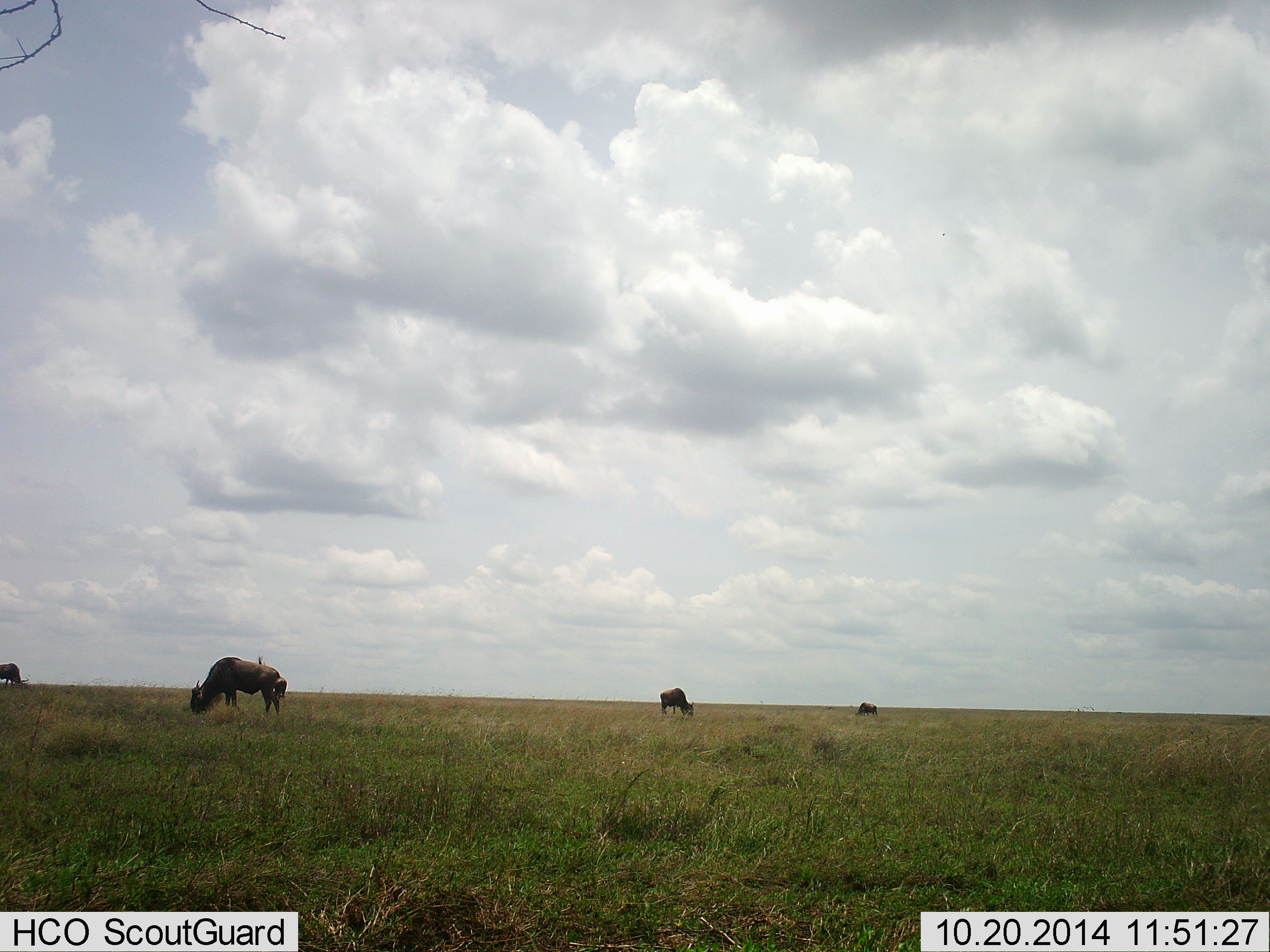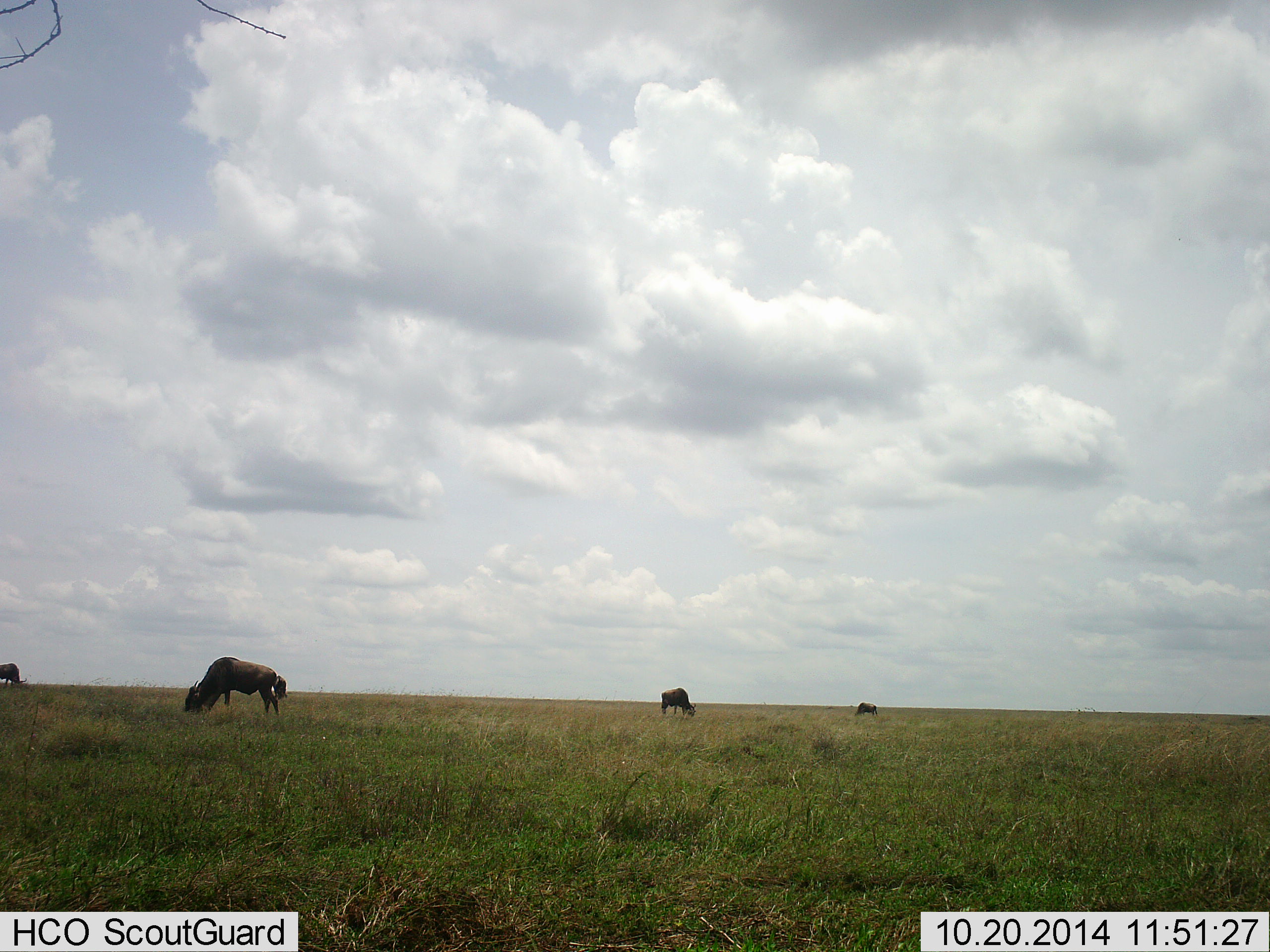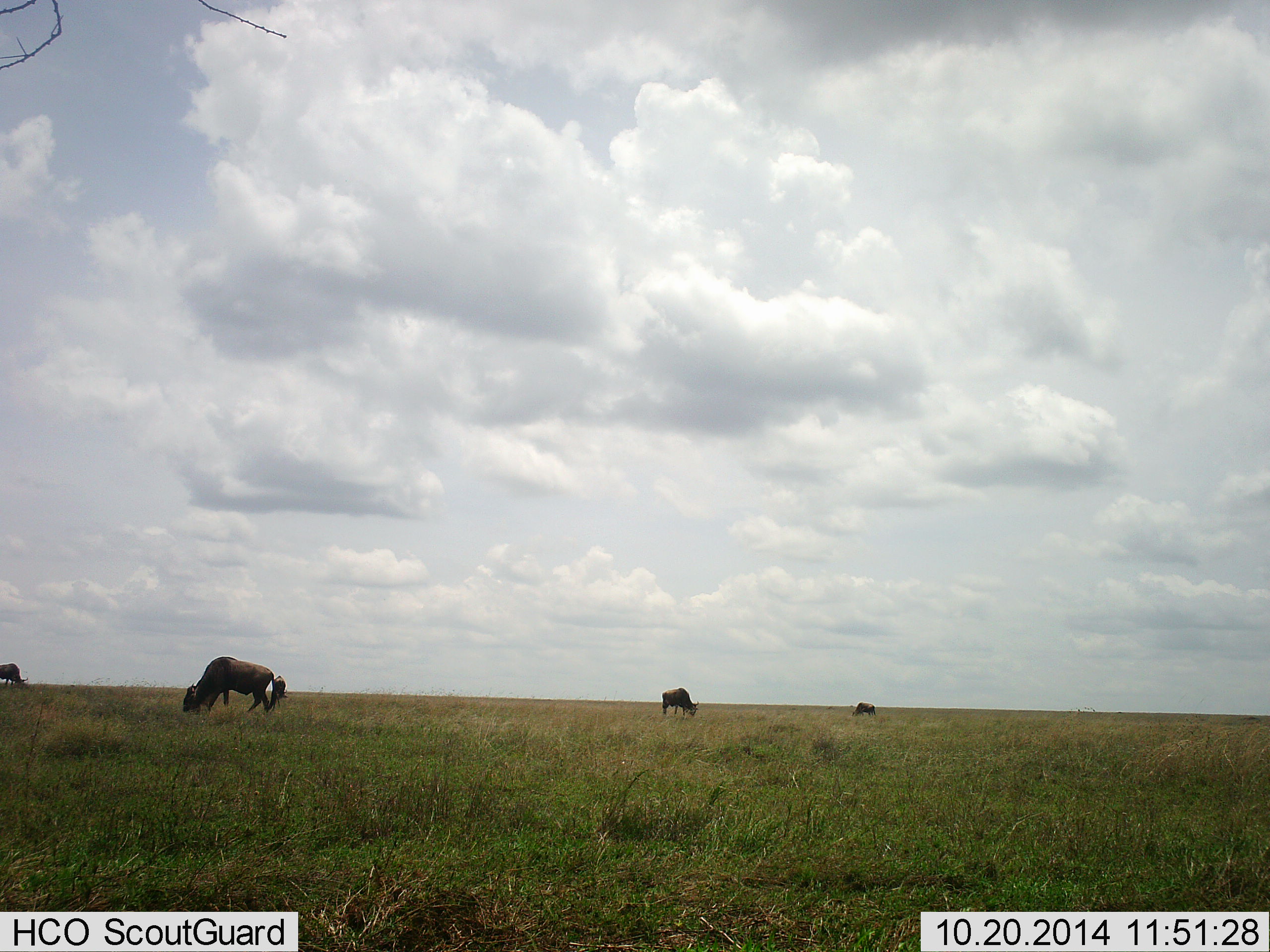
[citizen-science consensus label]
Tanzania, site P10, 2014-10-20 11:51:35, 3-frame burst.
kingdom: Animalia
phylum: Chordata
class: Mammalia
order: Artiodactyla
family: Bovidae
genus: Connochaetes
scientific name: Connochaetes taurinus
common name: blue wildebeest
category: wildebeest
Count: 4.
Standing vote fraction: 30%.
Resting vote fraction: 0%.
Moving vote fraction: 0%.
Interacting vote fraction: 0%.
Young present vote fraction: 0%.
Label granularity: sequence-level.